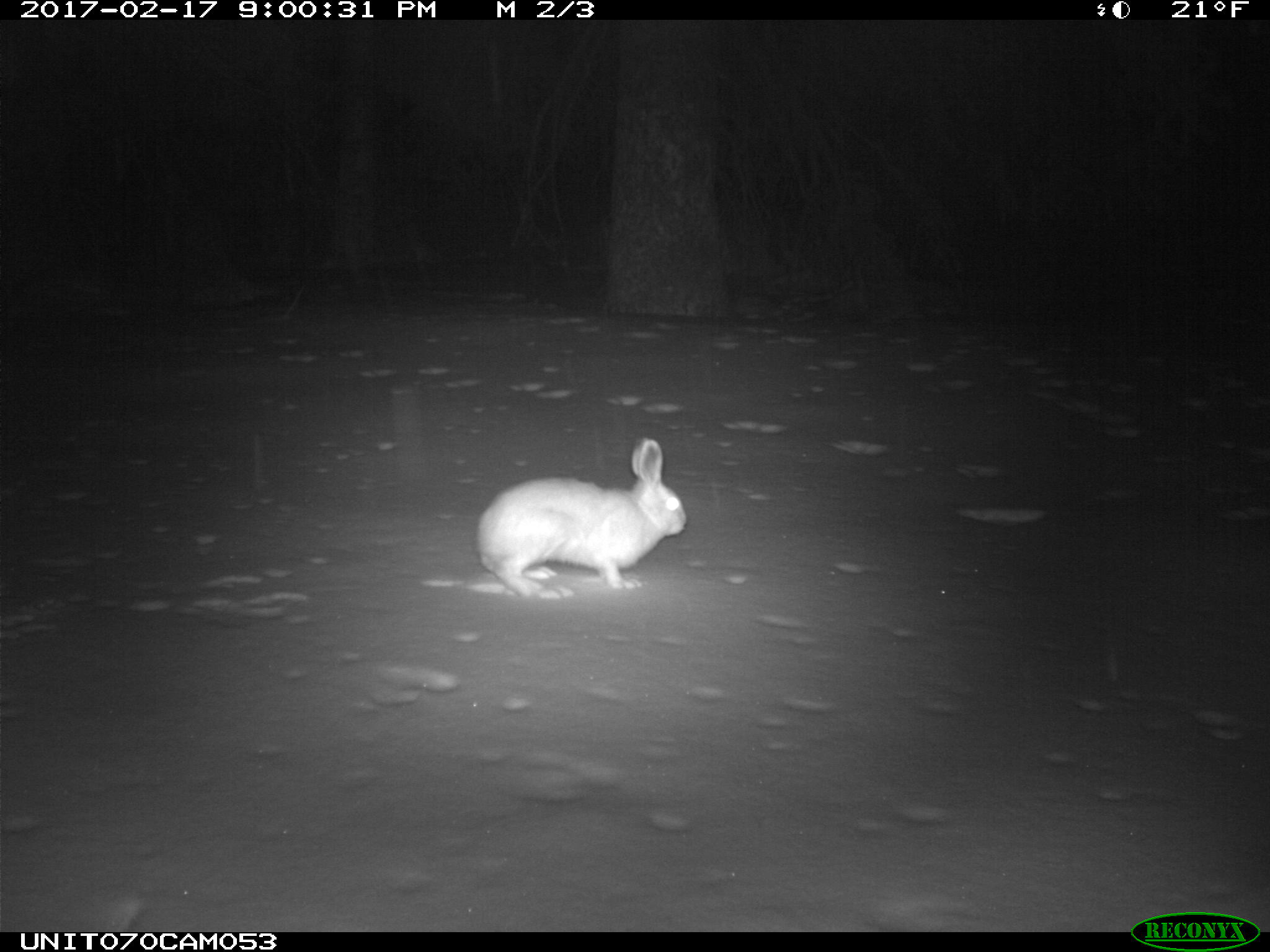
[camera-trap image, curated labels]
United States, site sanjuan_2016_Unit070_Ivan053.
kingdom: Animalia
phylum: Chordata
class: Mammalia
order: Lagomorpha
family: Leporidae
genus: Lepus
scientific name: Lepus americanus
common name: snowshoe hare